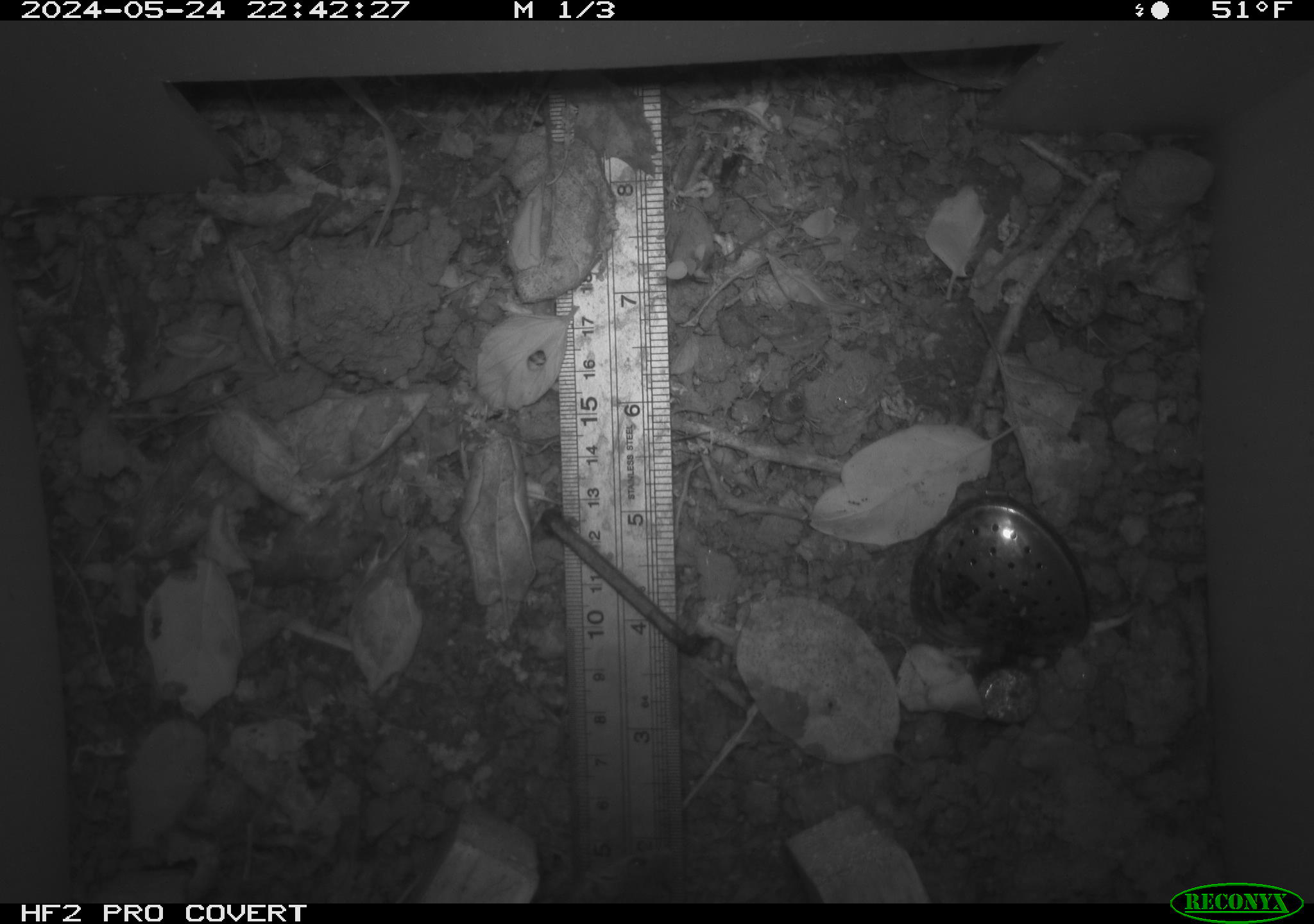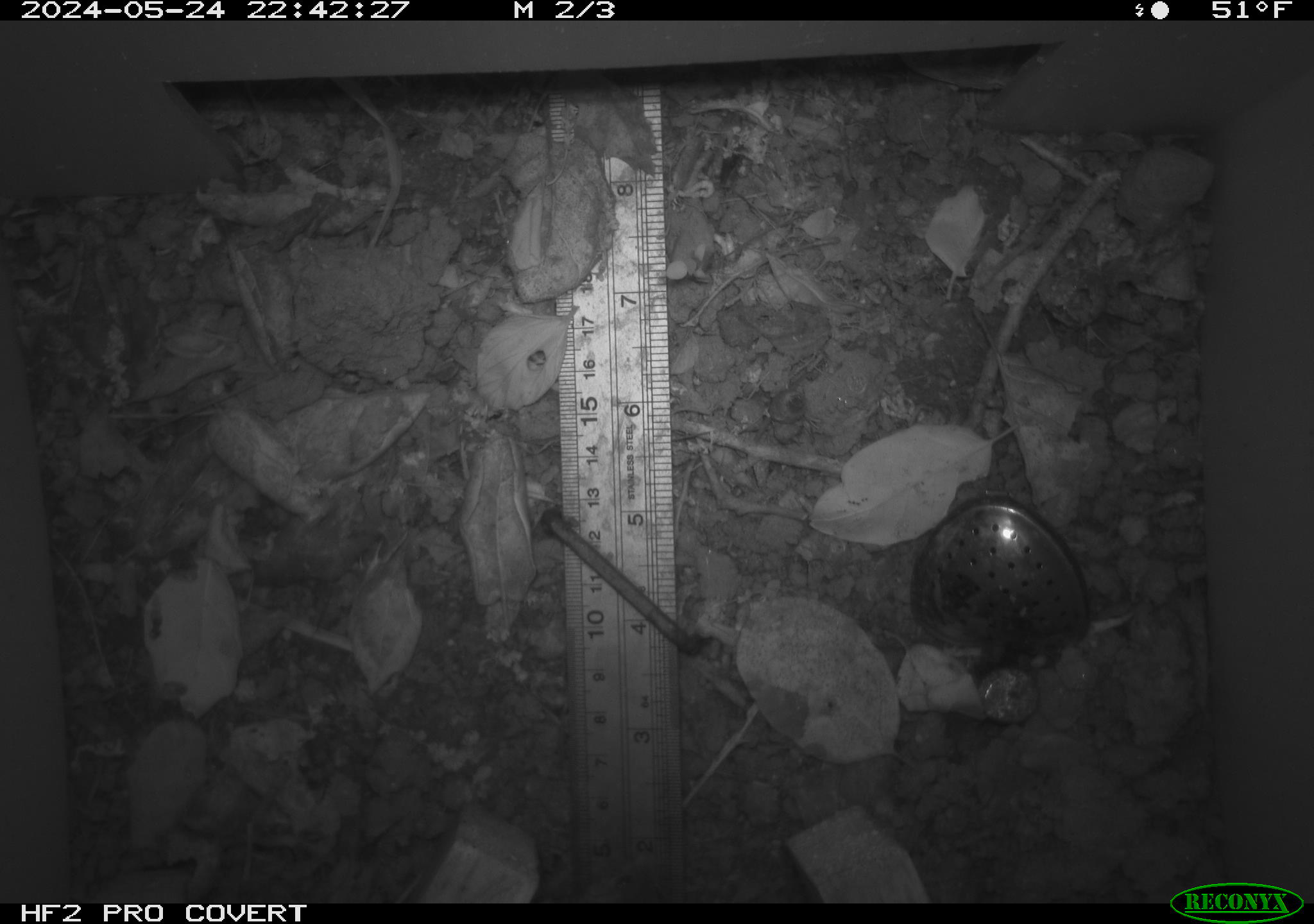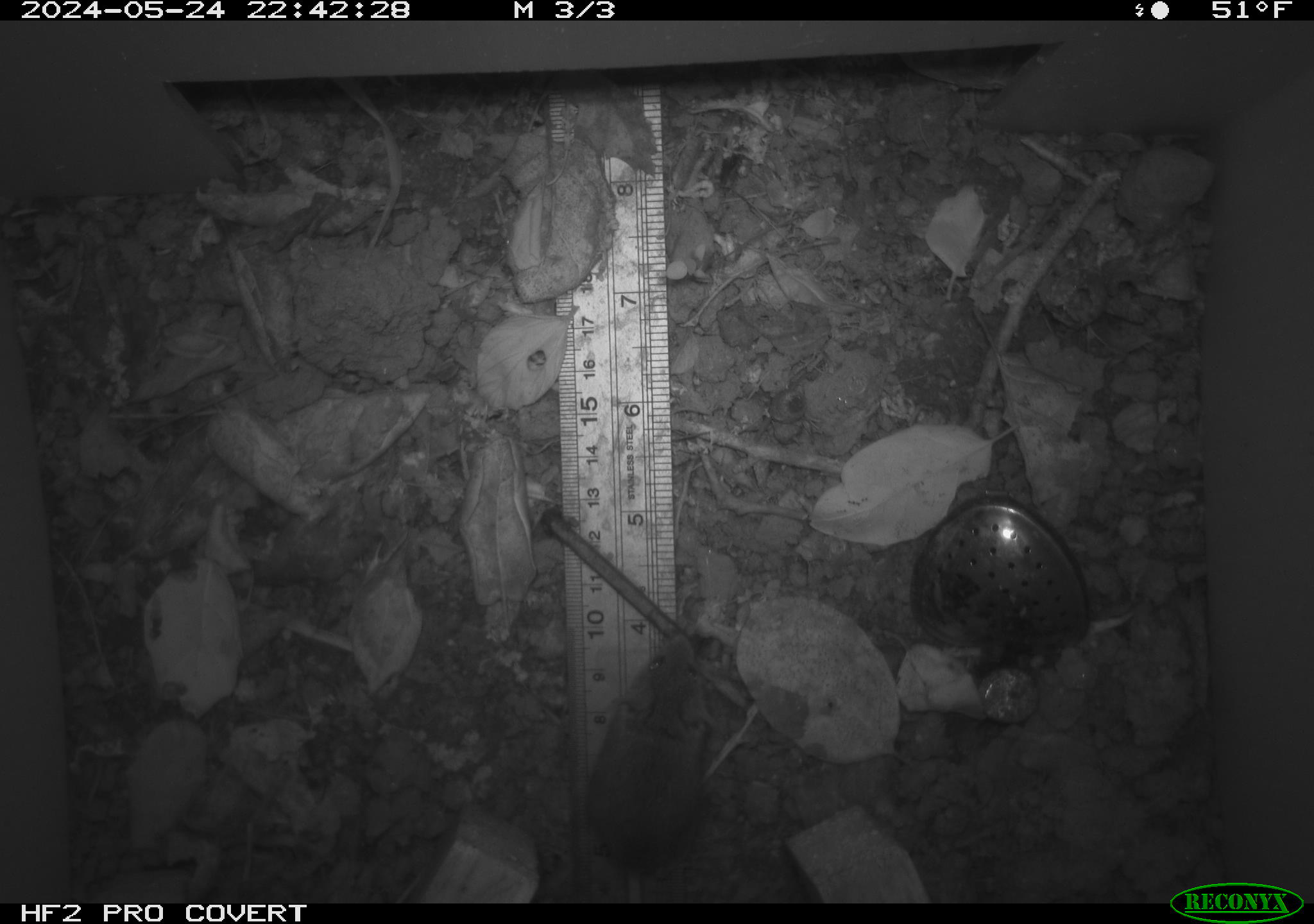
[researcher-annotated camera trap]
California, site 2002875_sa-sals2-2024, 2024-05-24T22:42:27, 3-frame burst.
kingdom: Animalia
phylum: Chordata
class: Mammalia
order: Rodentia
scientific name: Rodentia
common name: mouse species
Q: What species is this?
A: Mouse species (Rodentia).